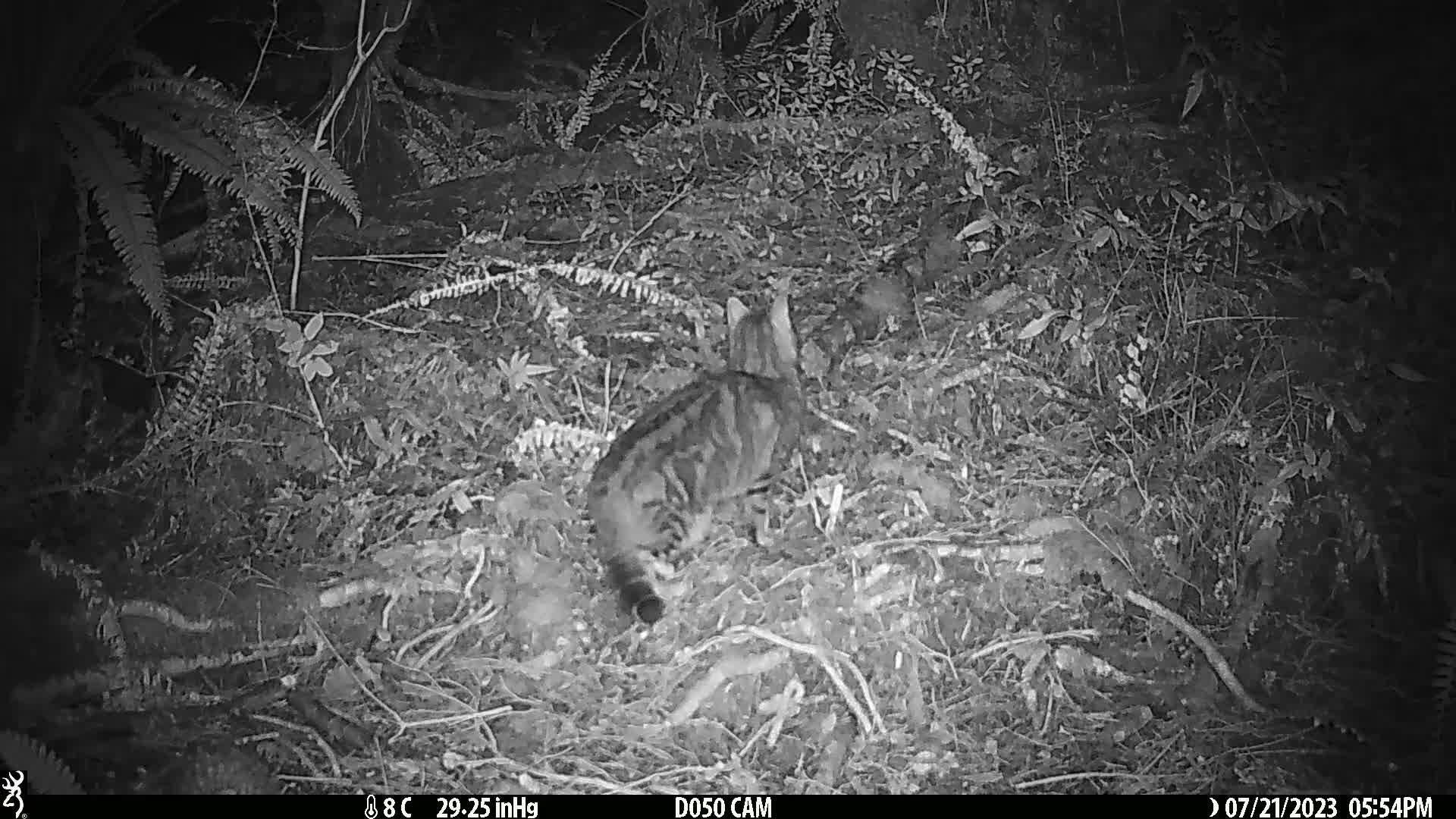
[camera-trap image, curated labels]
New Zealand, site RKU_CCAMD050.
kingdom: Animalia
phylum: Chordata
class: Mammalia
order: Carnivora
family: Felidae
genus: Felis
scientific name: Felis catus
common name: domestic cat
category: cat